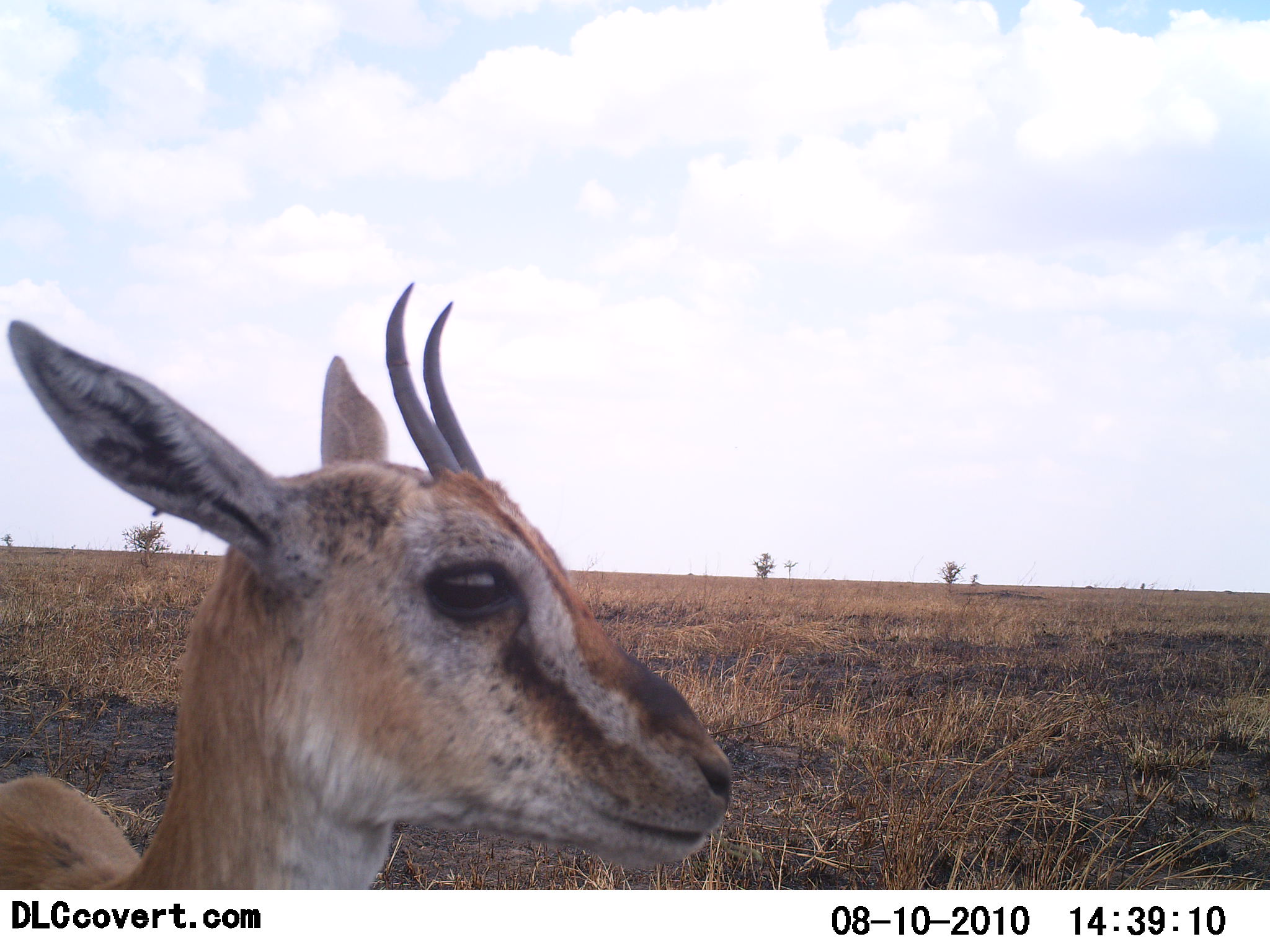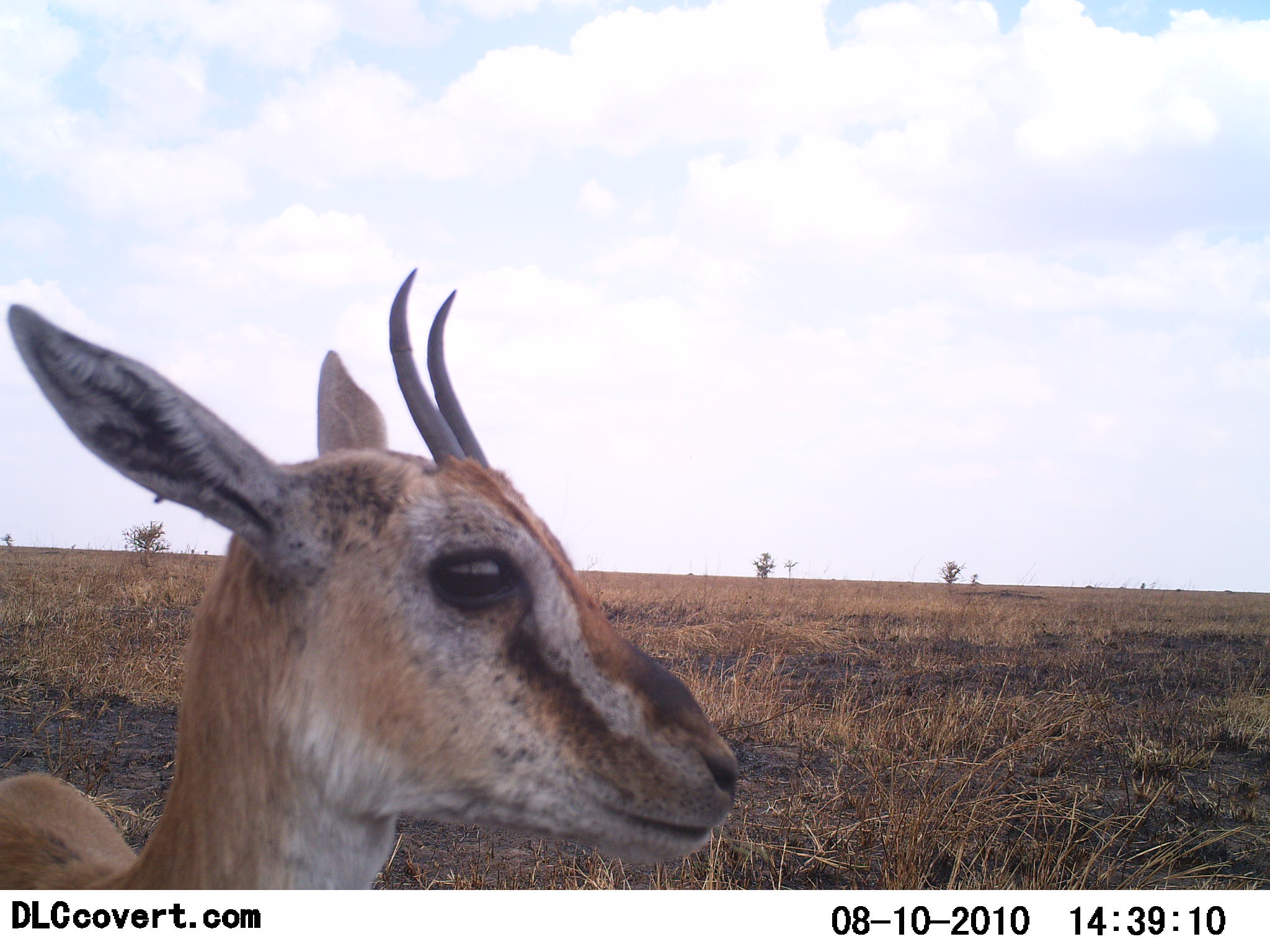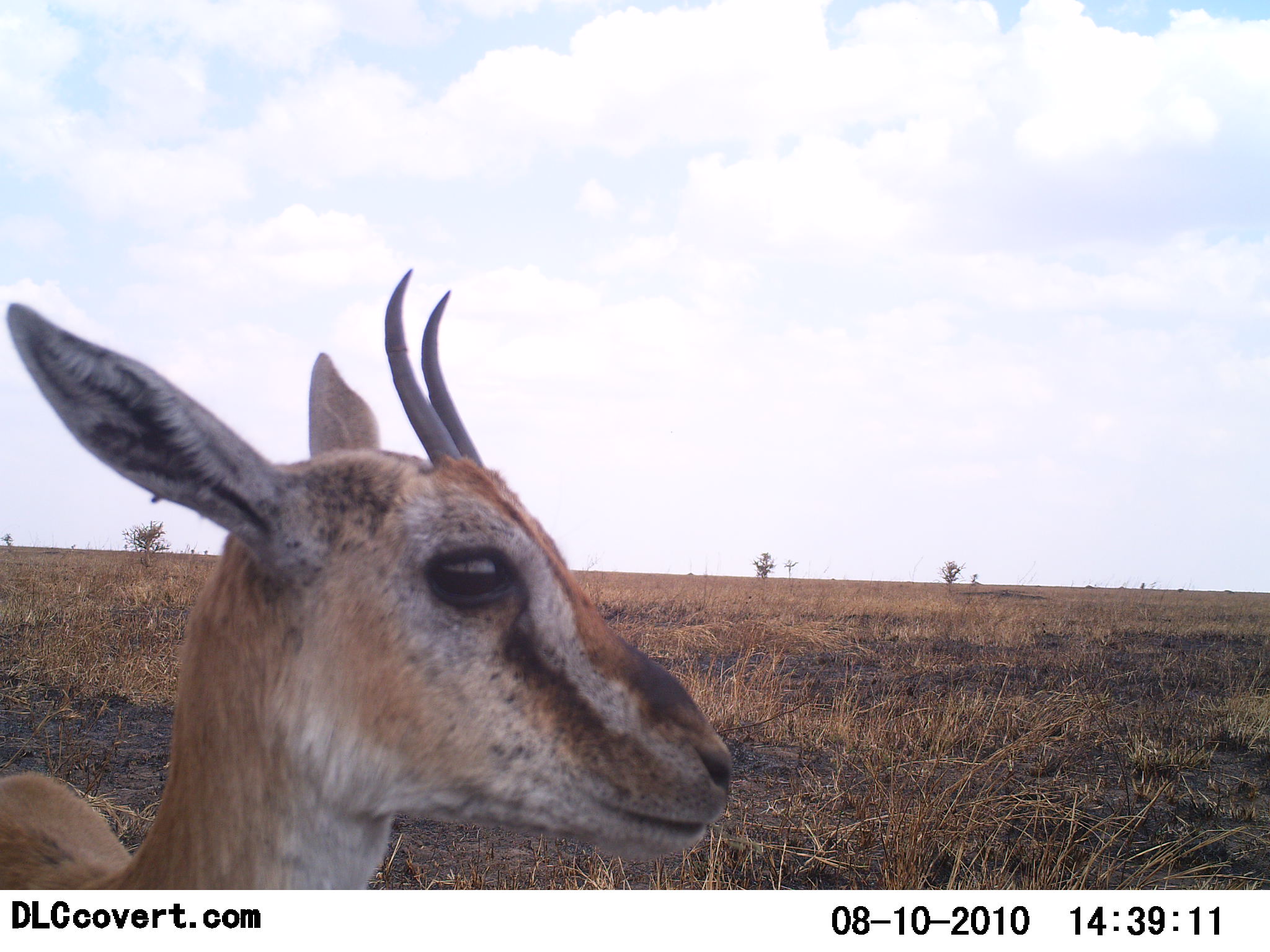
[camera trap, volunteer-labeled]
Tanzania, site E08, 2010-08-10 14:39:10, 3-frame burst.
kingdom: Animalia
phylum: Chordata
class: Mammalia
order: Artiodactyla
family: Bovidae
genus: Eudorcas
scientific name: Eudorcas thomsonii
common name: thomson's gazelle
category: gazellethomsons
Gazellethomsons (thomson's gazelle) (Eudorcas thomsonii), count 1. Behavior (volunteer vote fractions): standing 100%, resting 0%, moving 0%, interacting 0%. Young present (vote fraction): 21%. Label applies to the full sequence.